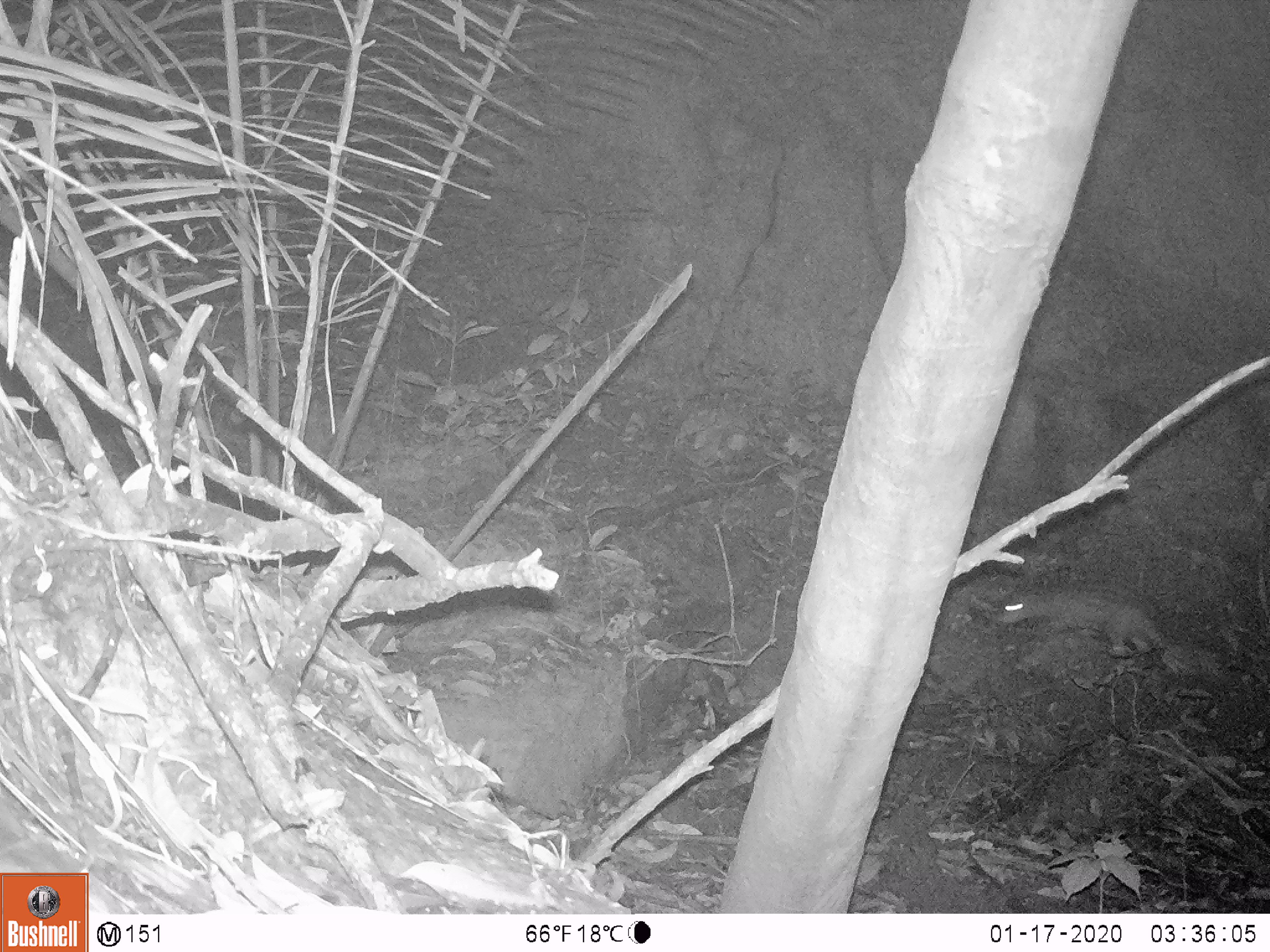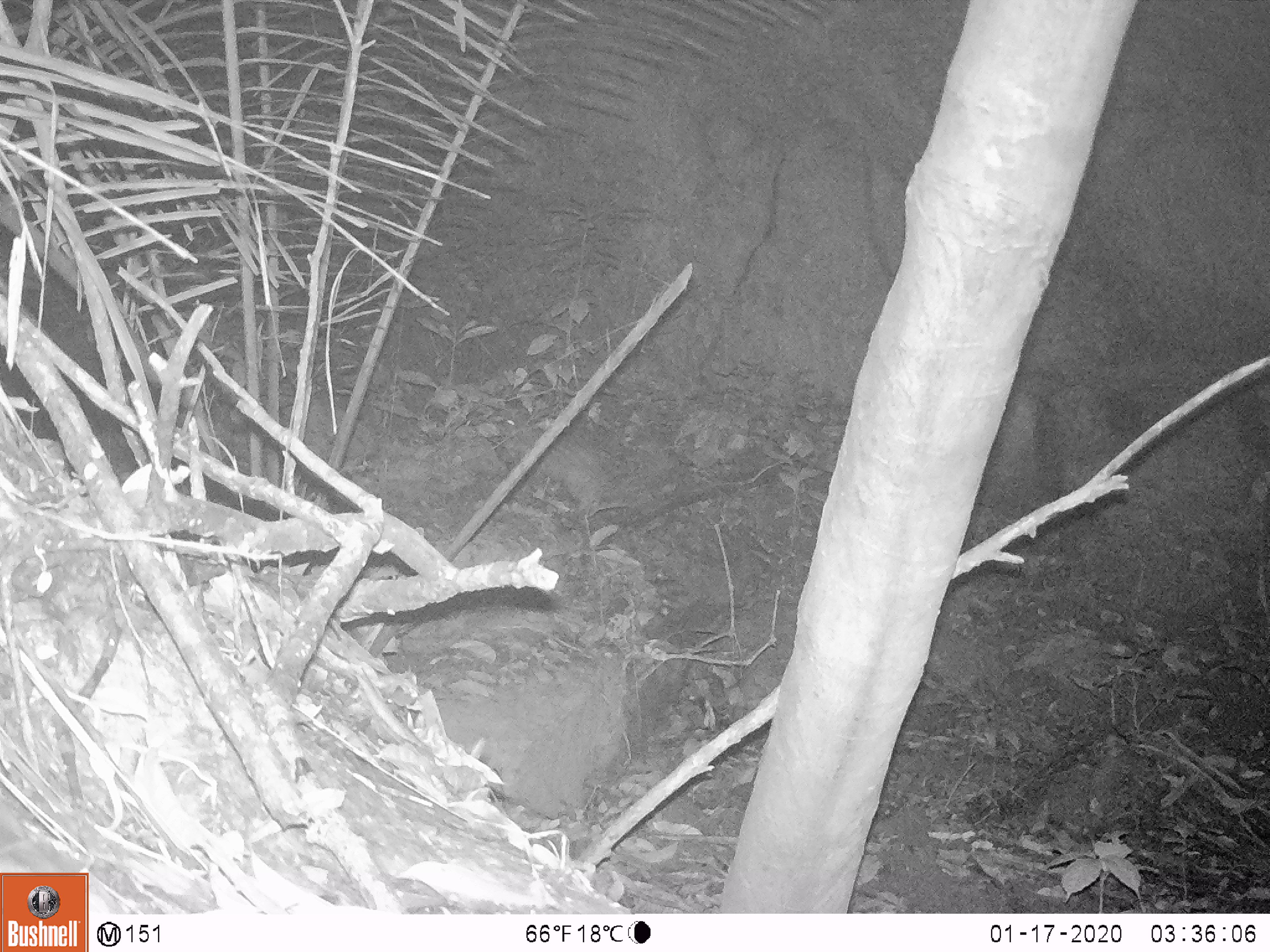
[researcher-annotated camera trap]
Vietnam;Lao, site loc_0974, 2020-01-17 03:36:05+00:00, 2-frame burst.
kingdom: Animalia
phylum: Chordata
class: Mammalia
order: Rodentia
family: Hystricidae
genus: Atherurus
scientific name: Atherurus macrourus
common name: asiatic brush-tailed porcupine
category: asiatic brush tailed porcupine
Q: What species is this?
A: Asiatic brush tailed porcupine (asiatic brush-tailed porcupine) (Atherurus macrourus).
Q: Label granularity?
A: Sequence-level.